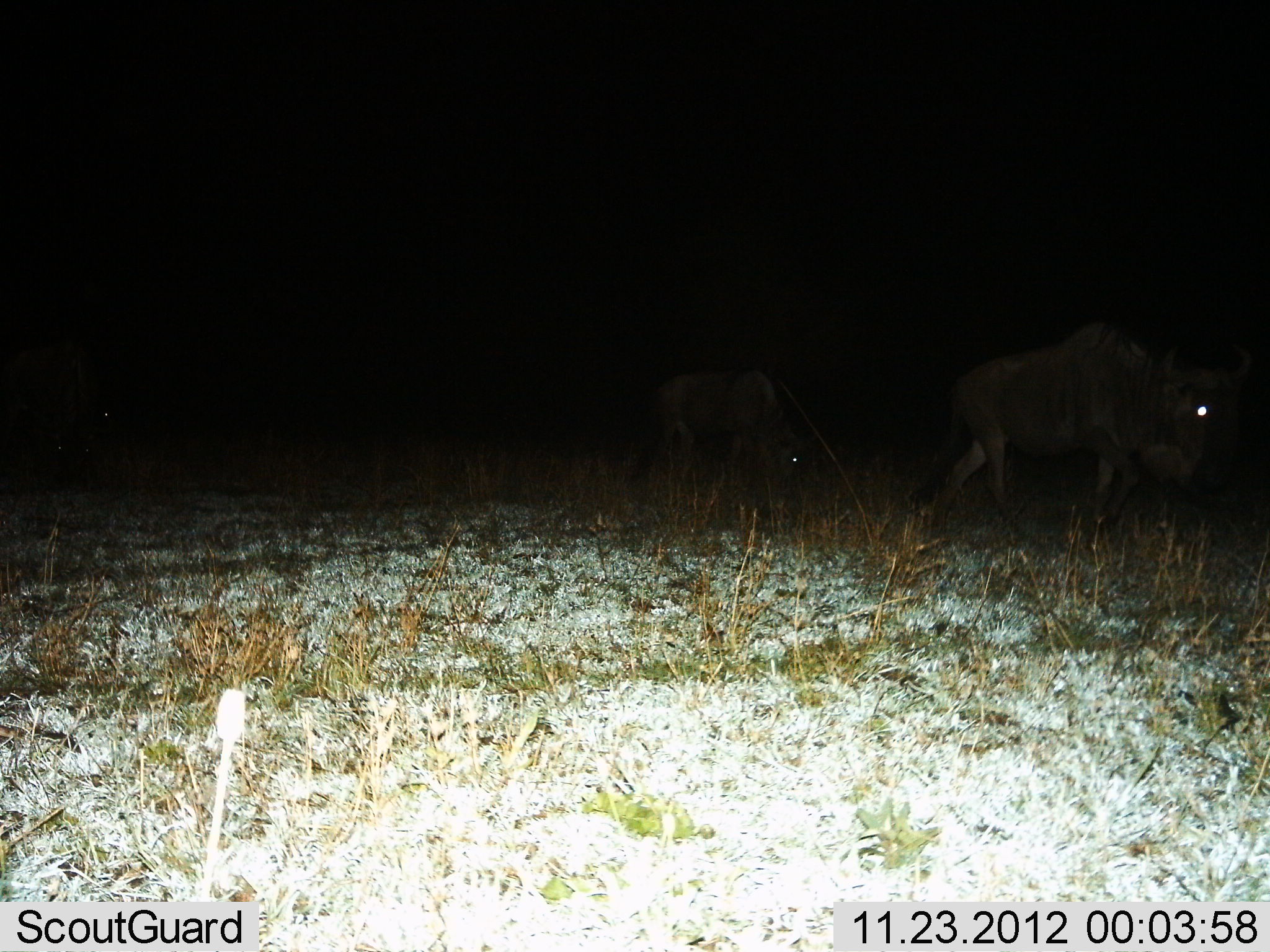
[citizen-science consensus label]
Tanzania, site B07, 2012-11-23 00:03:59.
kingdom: Animalia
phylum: Chordata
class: Mammalia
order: Artiodactyla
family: Bovidae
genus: Connochaetes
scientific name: Connochaetes taurinus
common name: blue wildebeest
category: wildebeest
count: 2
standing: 10%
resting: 0%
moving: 80%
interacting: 0%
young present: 0%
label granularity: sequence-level